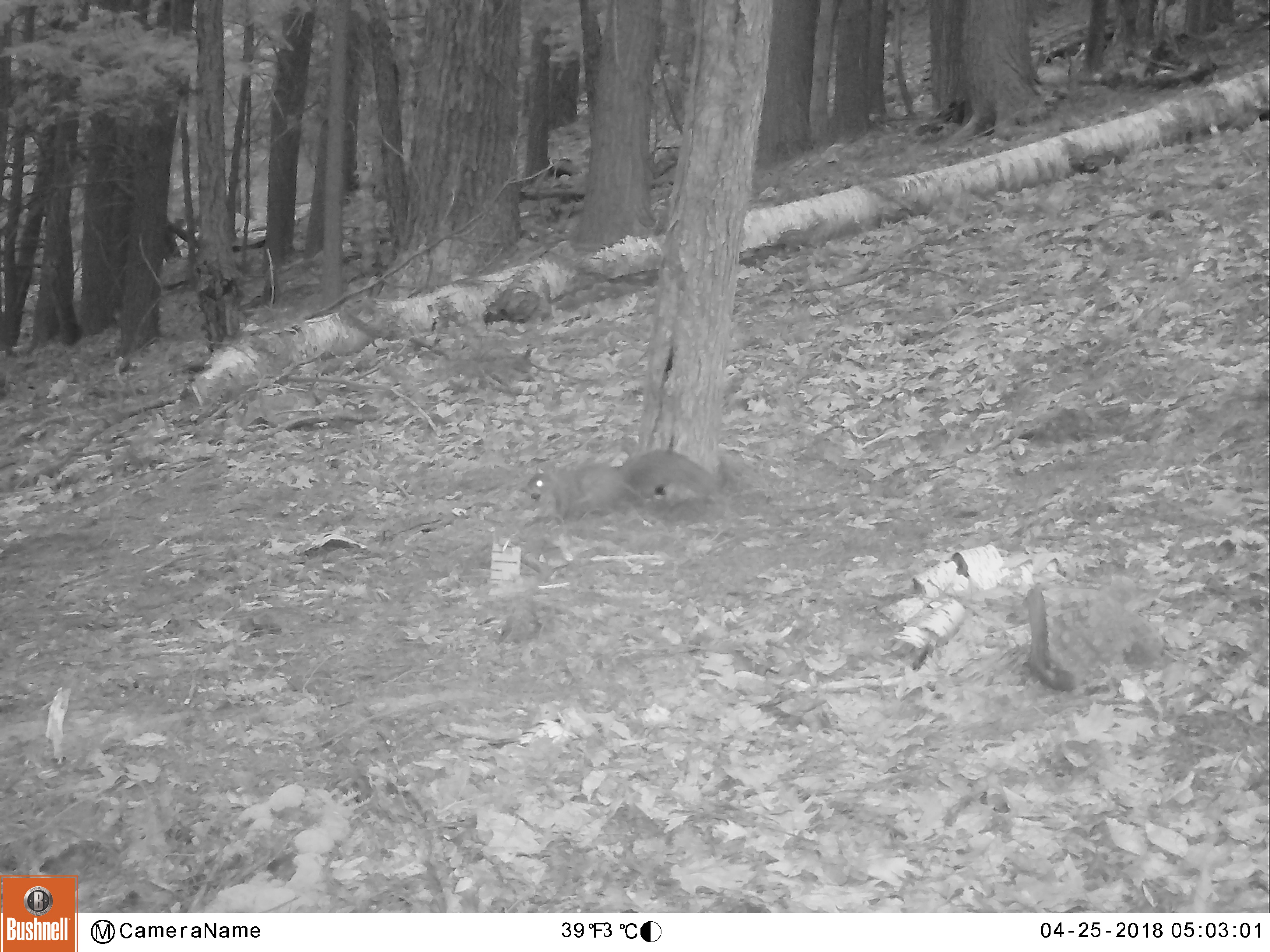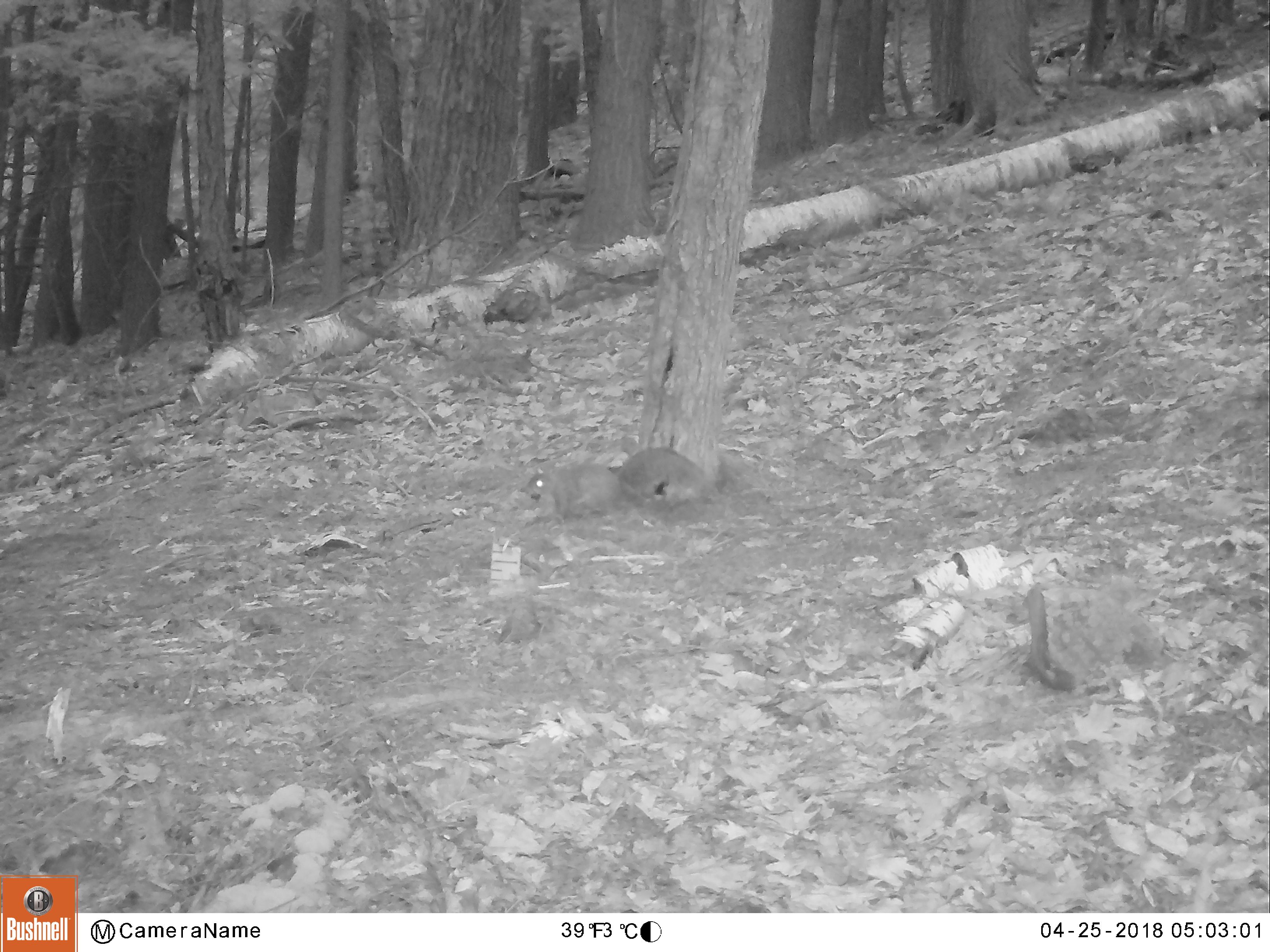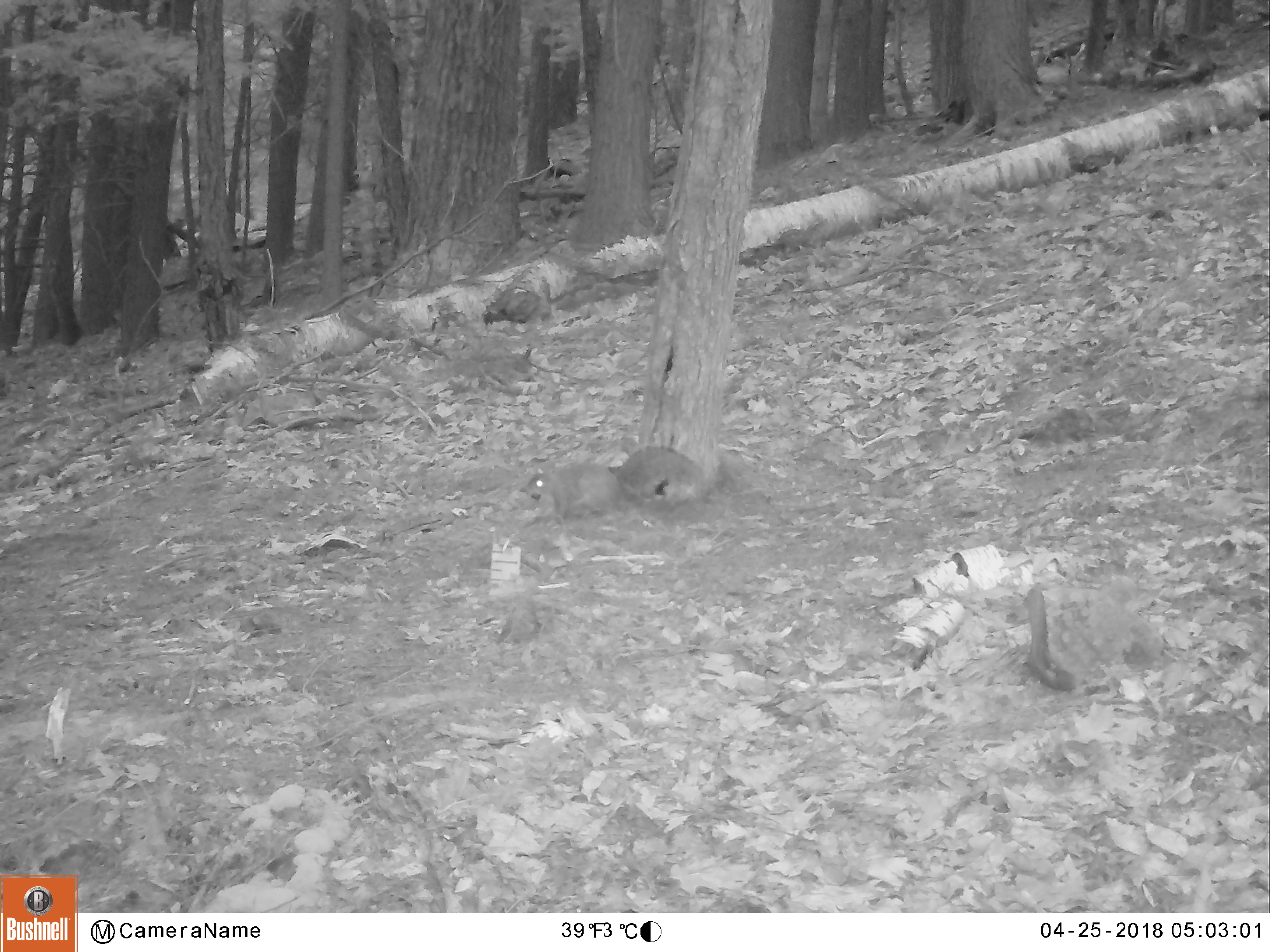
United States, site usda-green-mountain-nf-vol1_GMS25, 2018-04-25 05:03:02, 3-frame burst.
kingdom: Animalia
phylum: Chordata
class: Mammalia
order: Rodentia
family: Sciuridae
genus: Sciurus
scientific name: Sciurus carolinensis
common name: gray squirrel